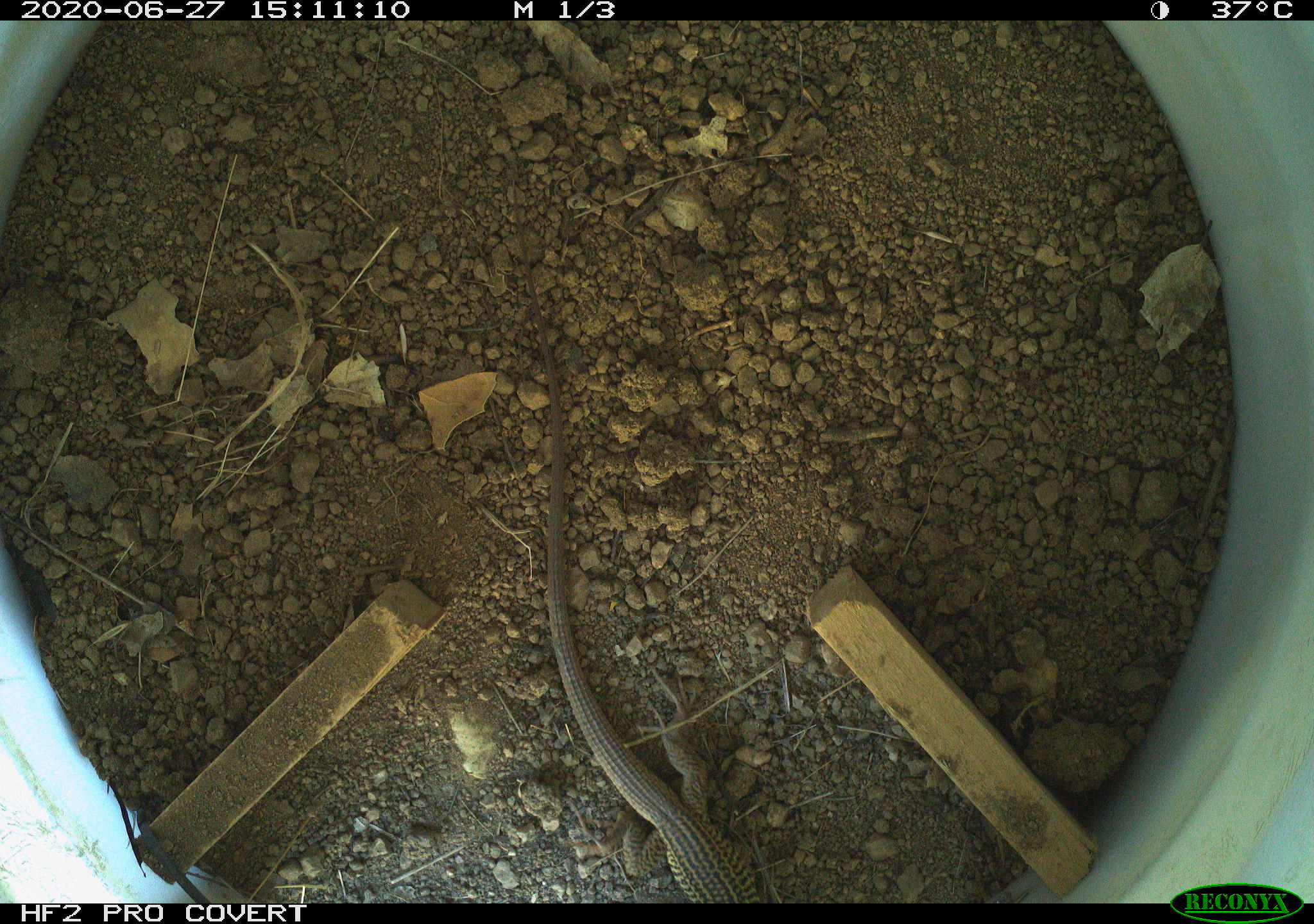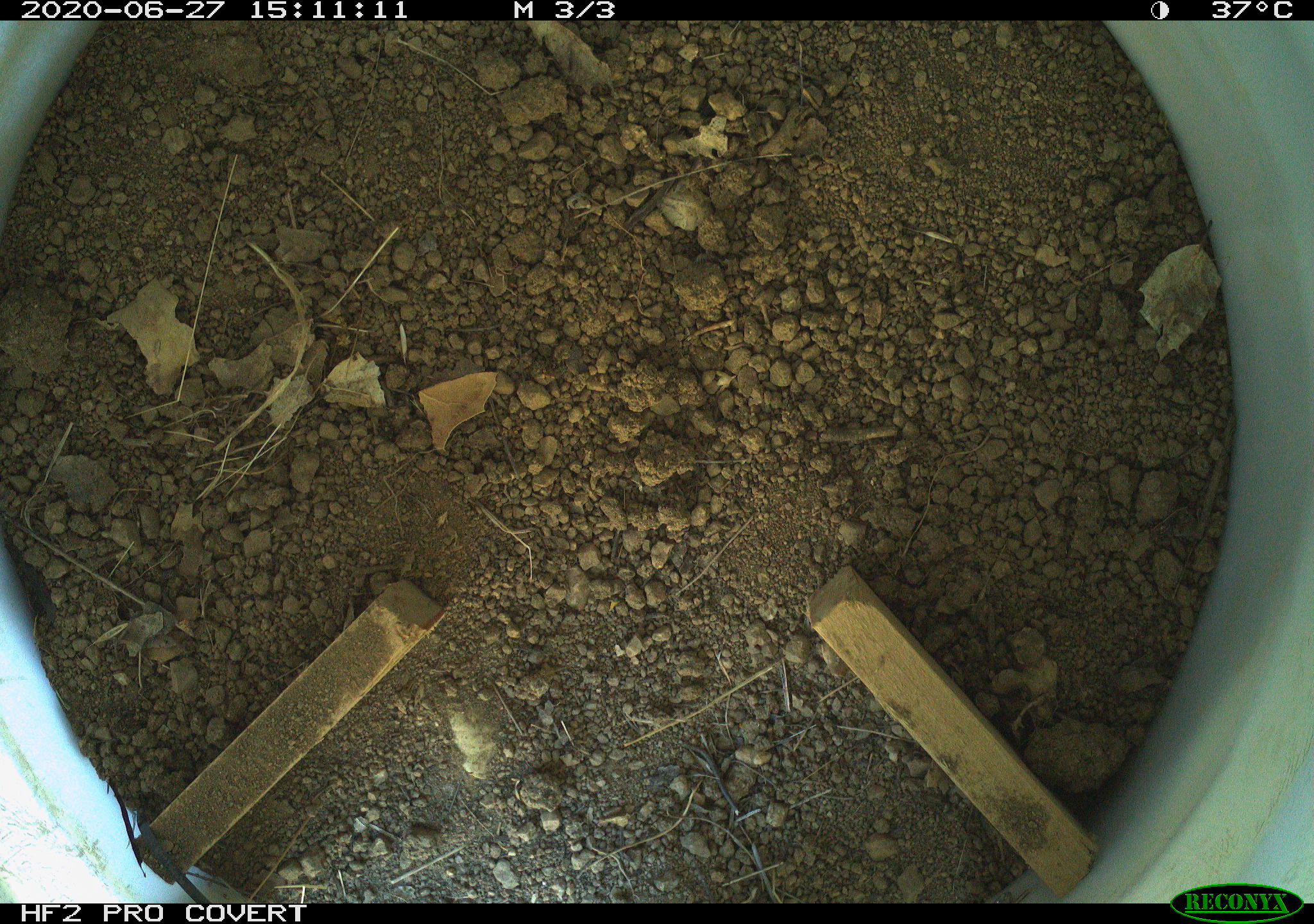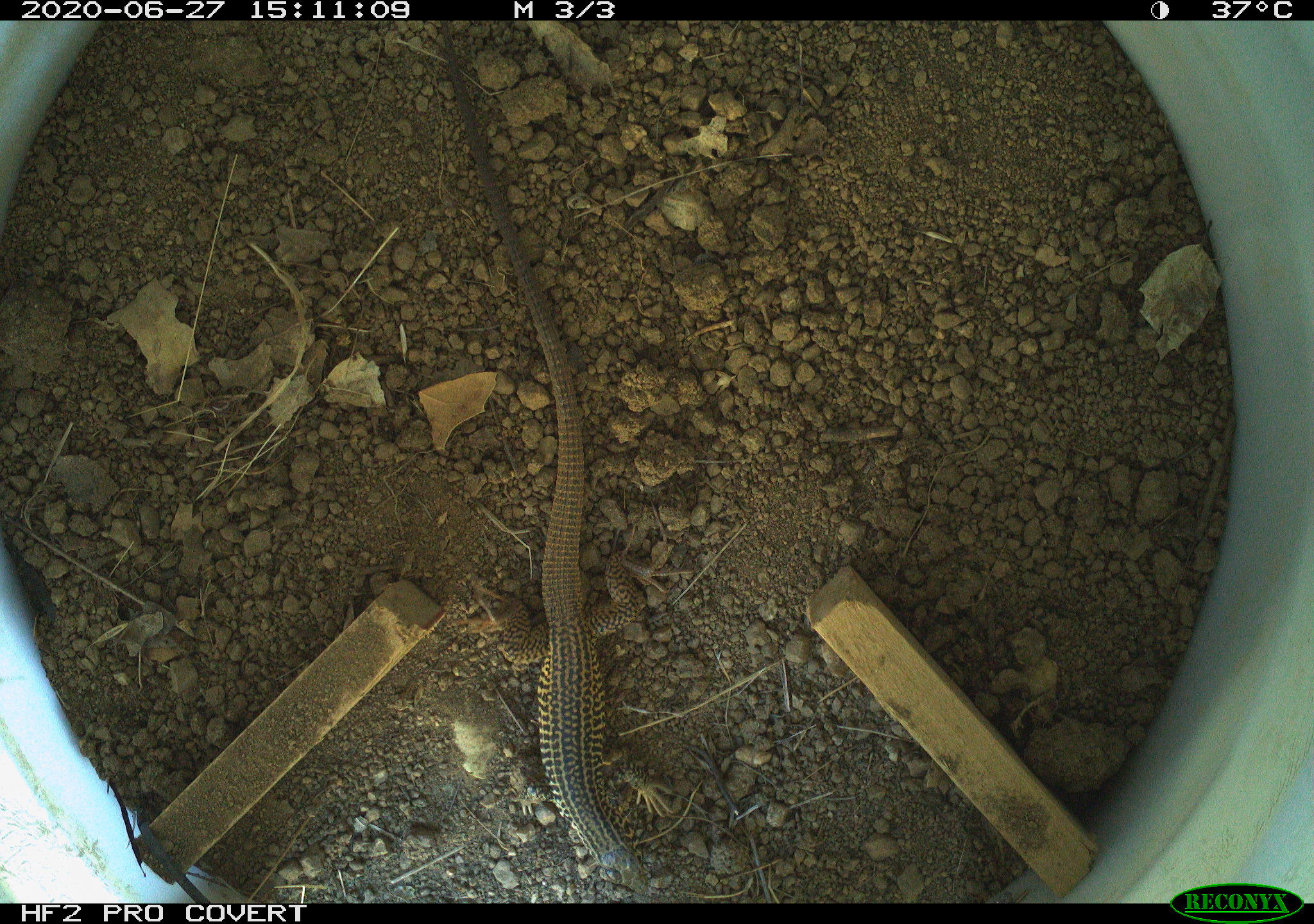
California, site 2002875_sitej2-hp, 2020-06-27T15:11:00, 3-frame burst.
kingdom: Animalia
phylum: Chordata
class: Reptilia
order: Squamata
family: Teiidae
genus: Aspidoscelis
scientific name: Aspidoscelis tigris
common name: western whiptail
Western whiptail (Aspidoscelis tigris).